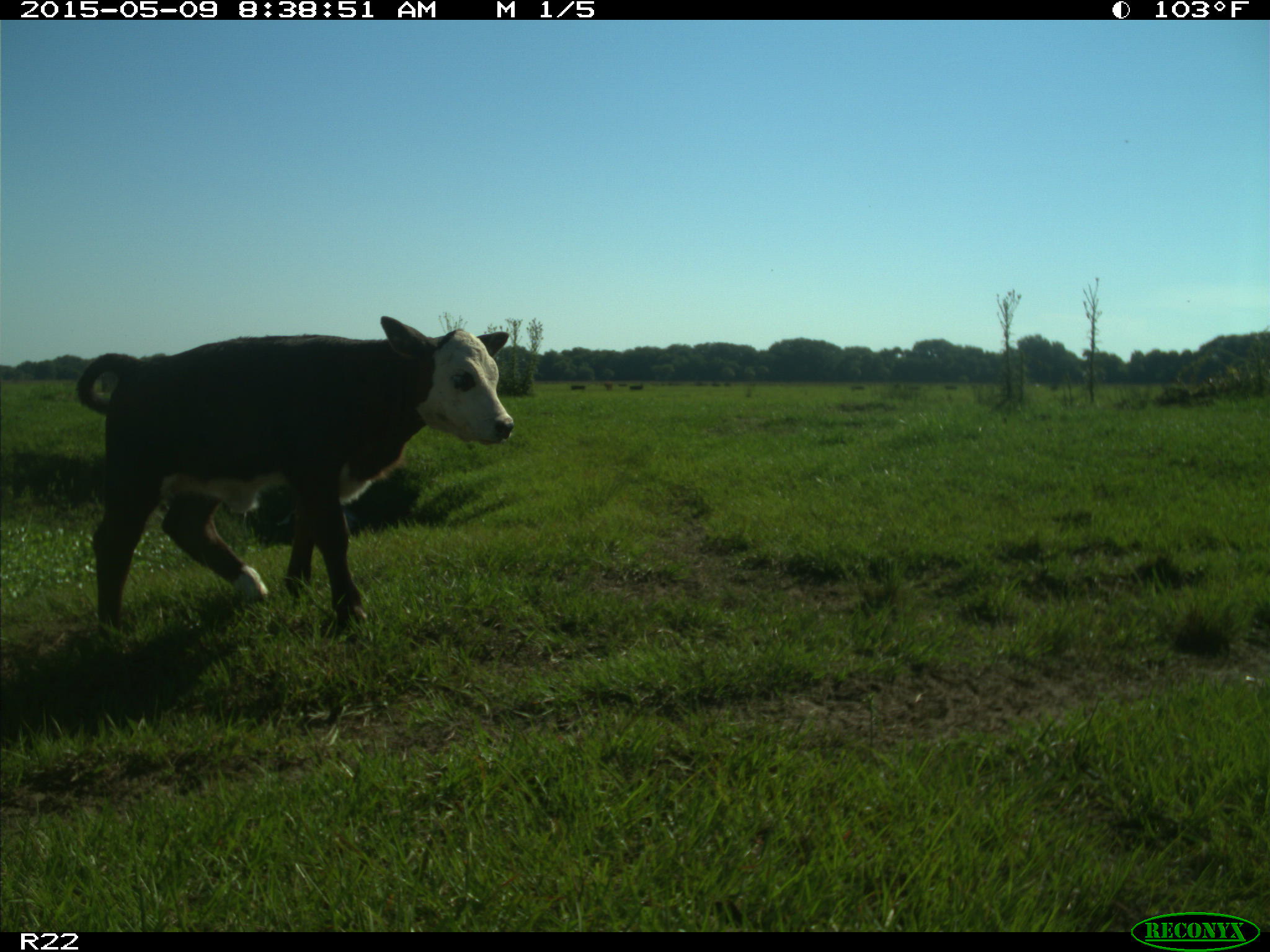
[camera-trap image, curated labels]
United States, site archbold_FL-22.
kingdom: Animalia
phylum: Chordata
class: Mammalia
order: Artiodactyla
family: Bovidae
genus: Bos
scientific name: Bos taurus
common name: domestic cow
Bos taurus (domestic cow).